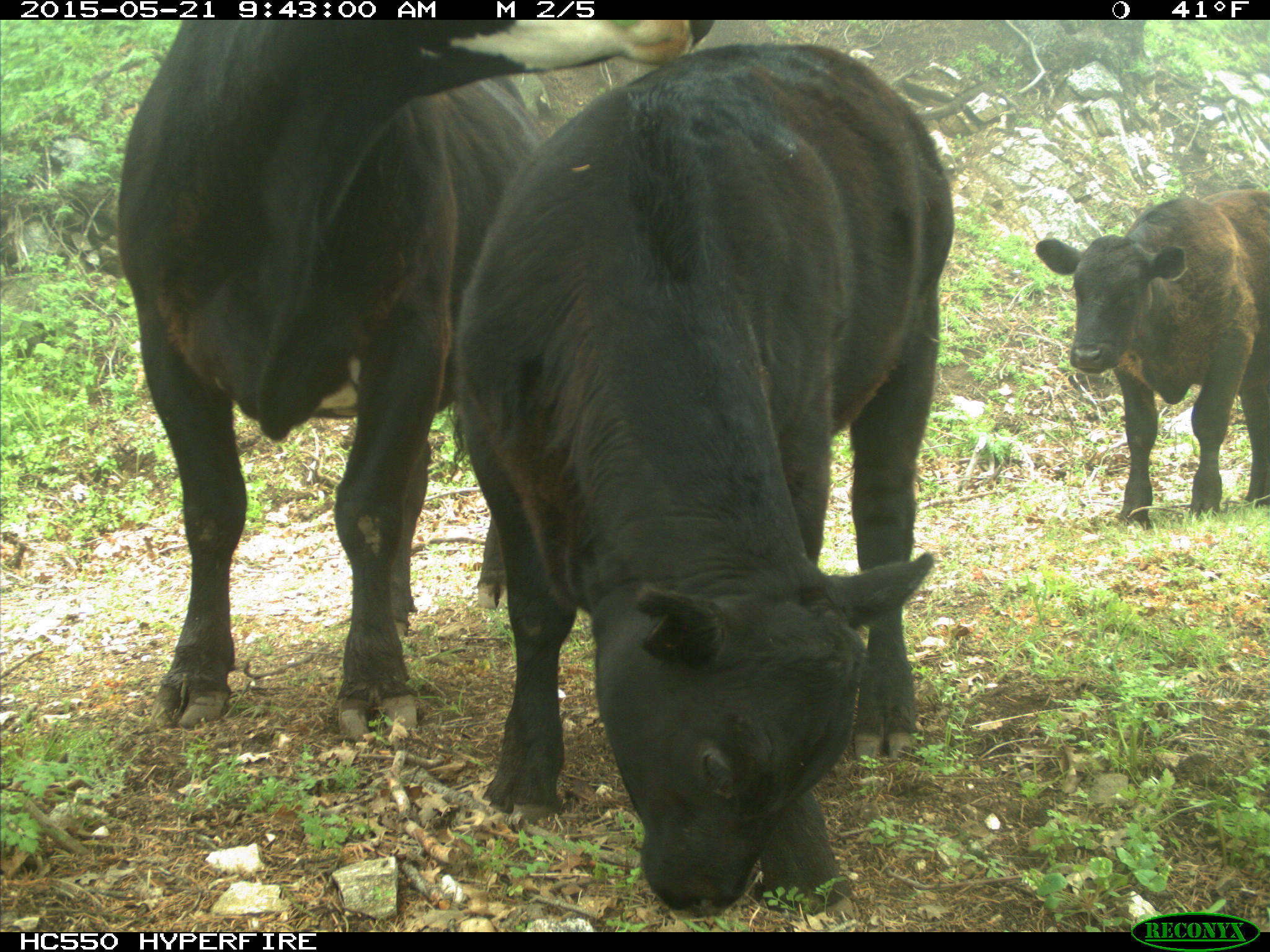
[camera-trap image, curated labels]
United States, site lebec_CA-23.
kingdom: Animalia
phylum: Chordata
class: Mammalia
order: Artiodactyla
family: Bovidae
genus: Bos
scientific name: Bos taurus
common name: domestic cow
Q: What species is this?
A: Bos taurus (domestic cow).